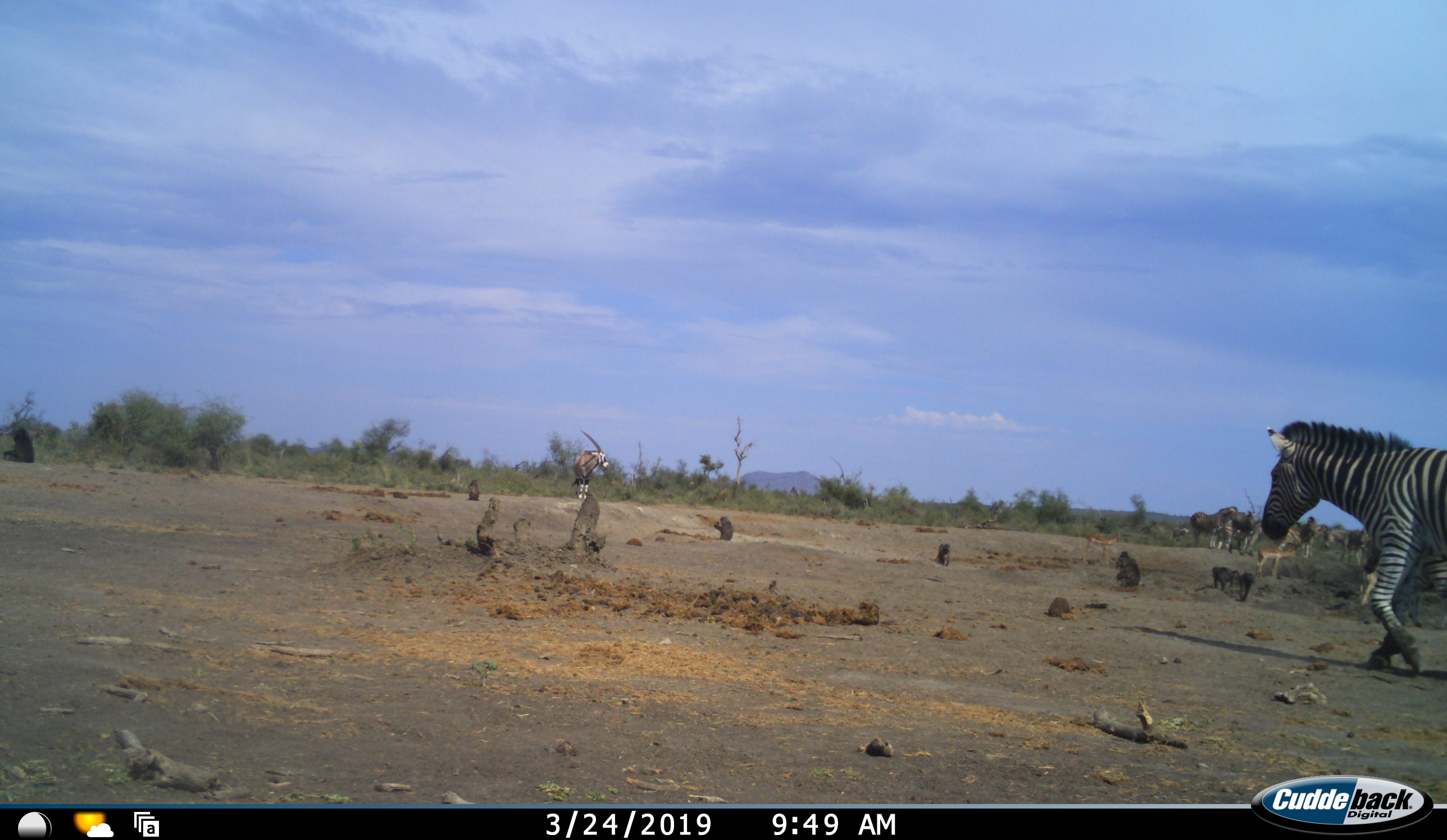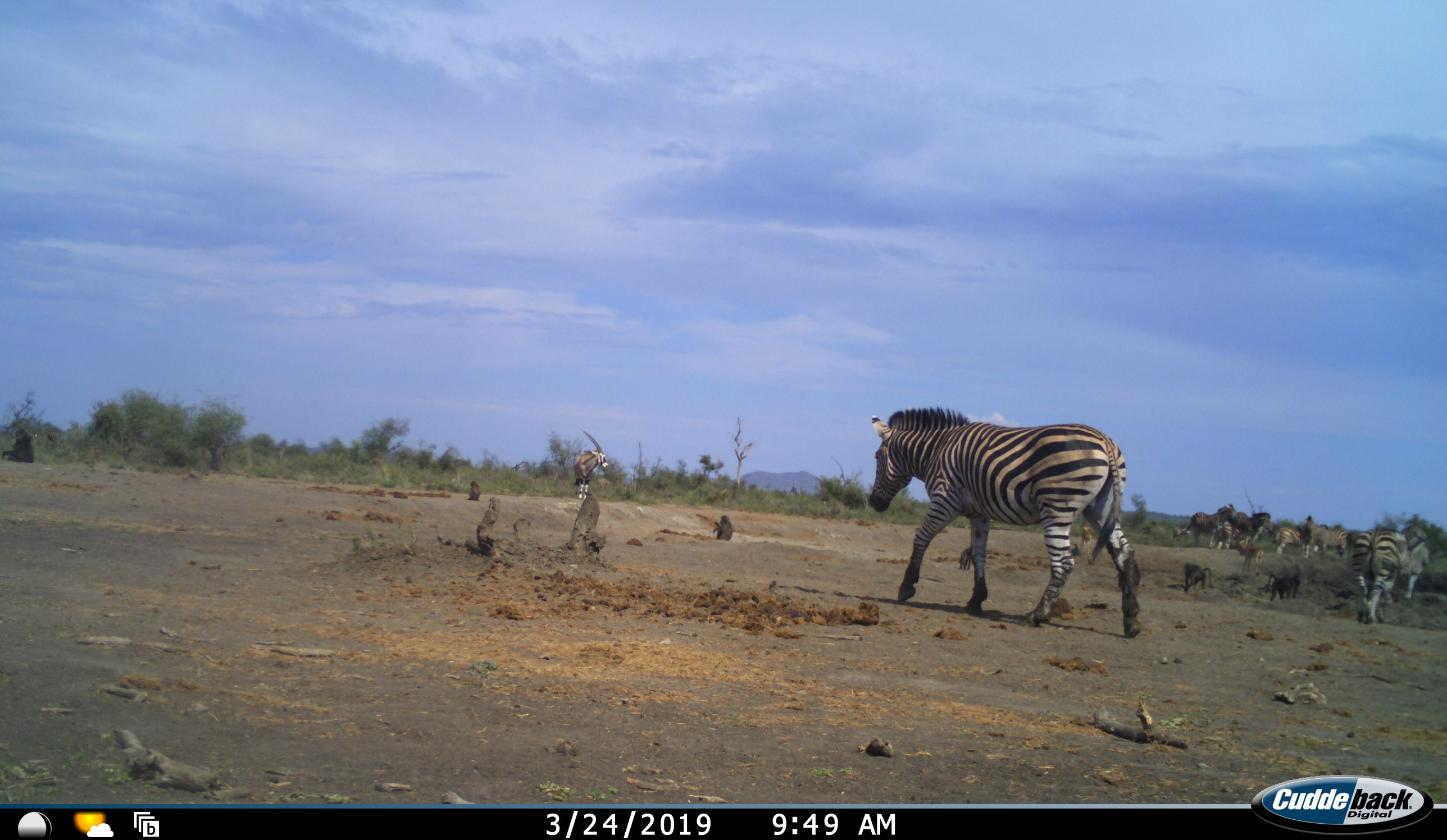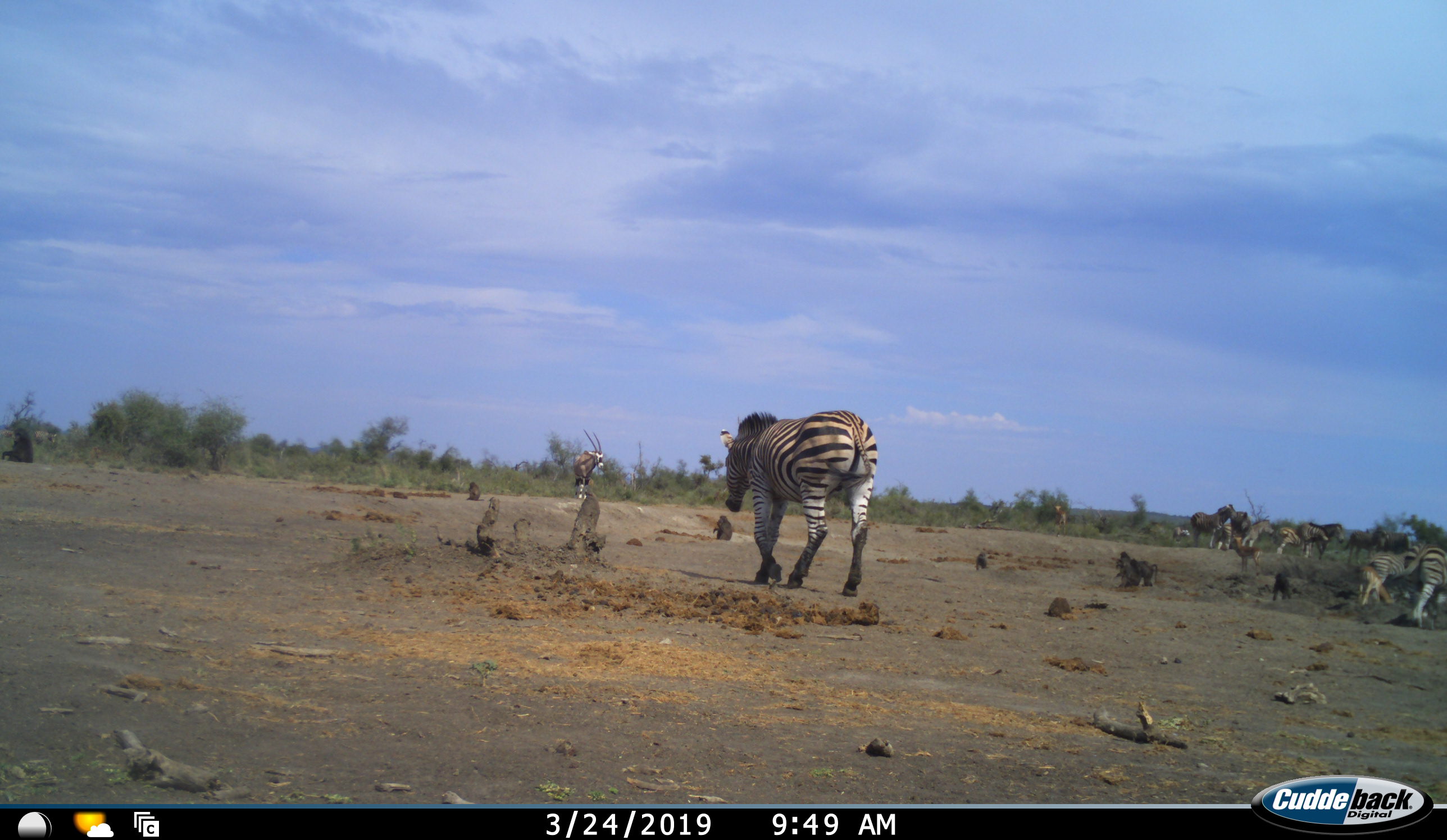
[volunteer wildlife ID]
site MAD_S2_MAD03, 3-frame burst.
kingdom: Animalia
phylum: Chordata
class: Mammalia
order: Perissodactyla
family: Equidae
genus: Equus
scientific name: Equus quagga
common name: plains zebra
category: zebraplains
Zebraplains (plains zebra) (Equus quagga), count 7. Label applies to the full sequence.